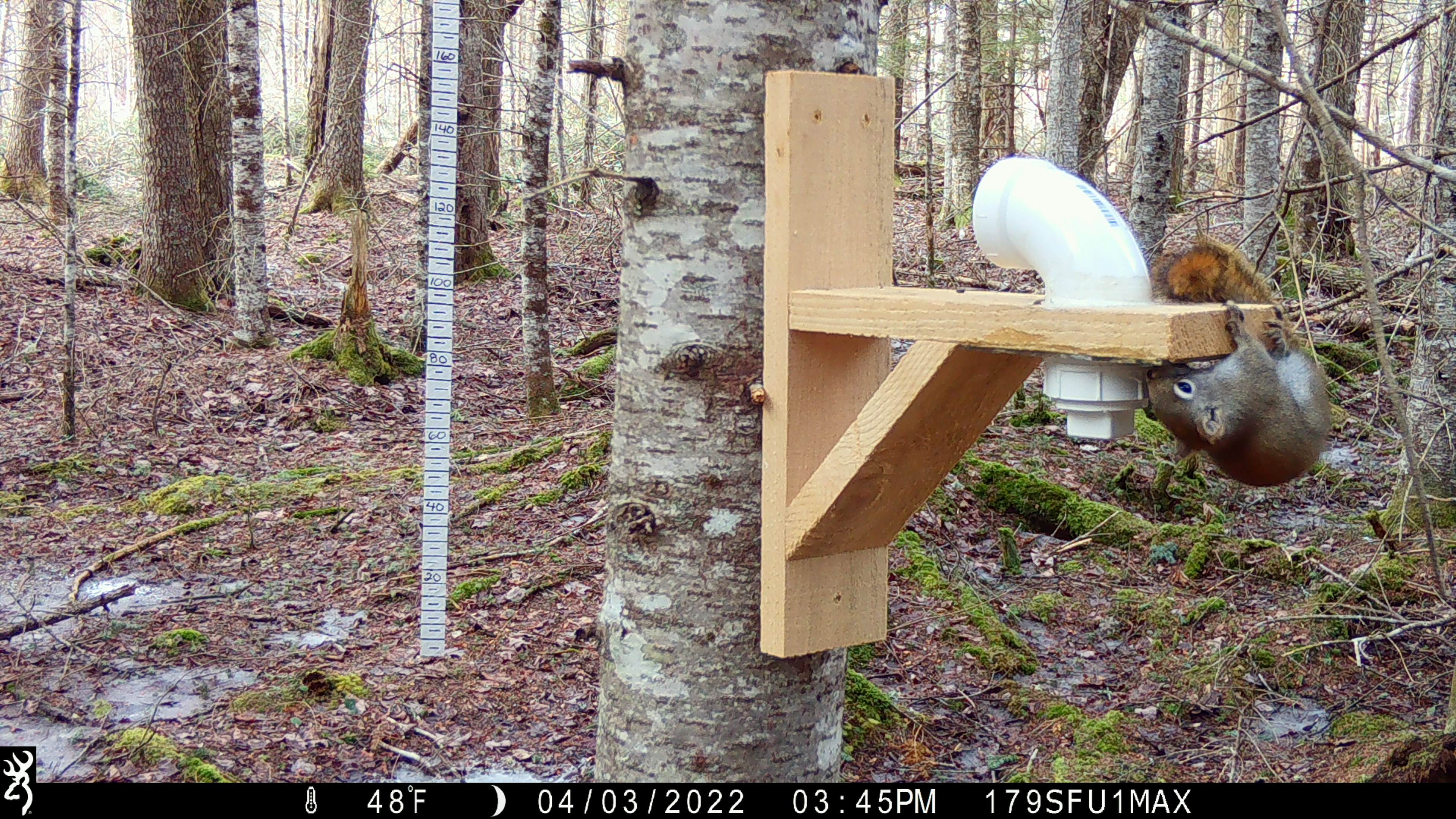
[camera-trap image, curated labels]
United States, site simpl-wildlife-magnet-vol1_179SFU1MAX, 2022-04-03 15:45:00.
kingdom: Animalia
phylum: Chordata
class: Mammalia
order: Rodentia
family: Sciuridae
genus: Tamiasciurus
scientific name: Tamiasciurus hudsonicus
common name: red squirrel